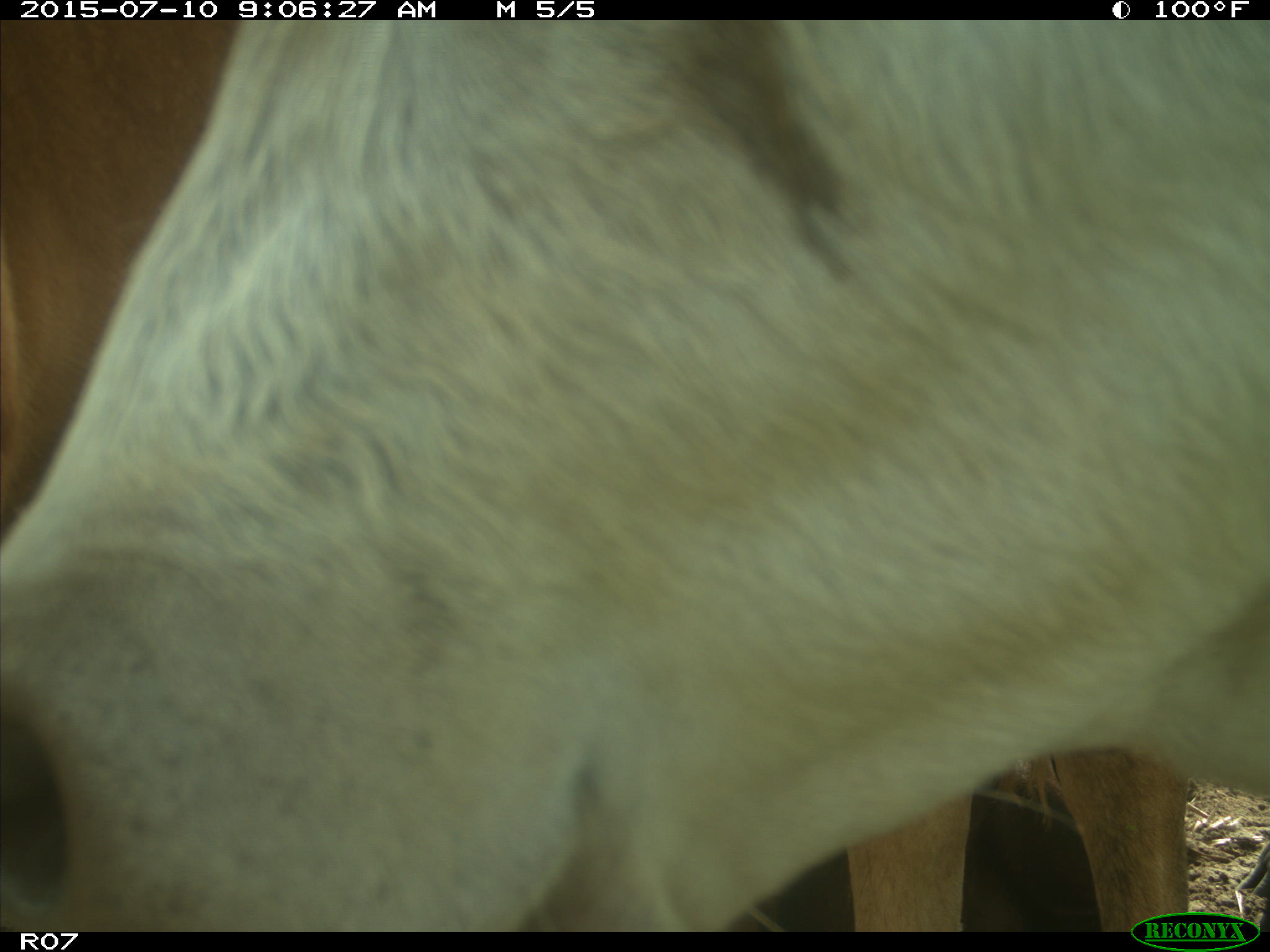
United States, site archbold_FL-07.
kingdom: Animalia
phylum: Chordata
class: Mammalia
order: Artiodactyla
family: Bovidae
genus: Bos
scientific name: Bos taurus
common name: domestic cow